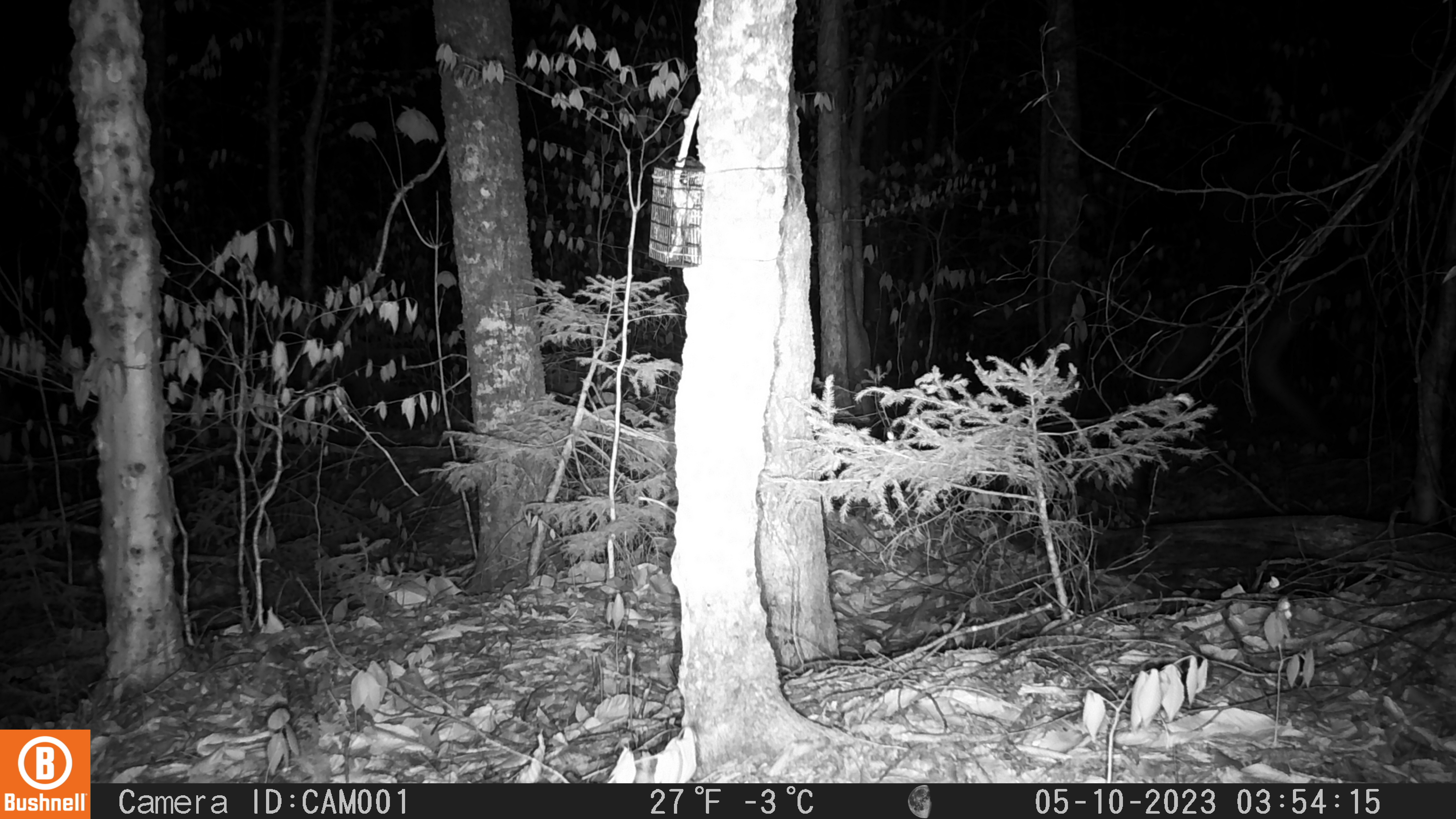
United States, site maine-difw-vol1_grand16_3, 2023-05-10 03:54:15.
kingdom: Animalia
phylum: Chordata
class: Mammalia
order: Carnivora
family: Canidae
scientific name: Canidae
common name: canid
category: canid sp.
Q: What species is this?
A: Canid sp. (canid) (Canidae).